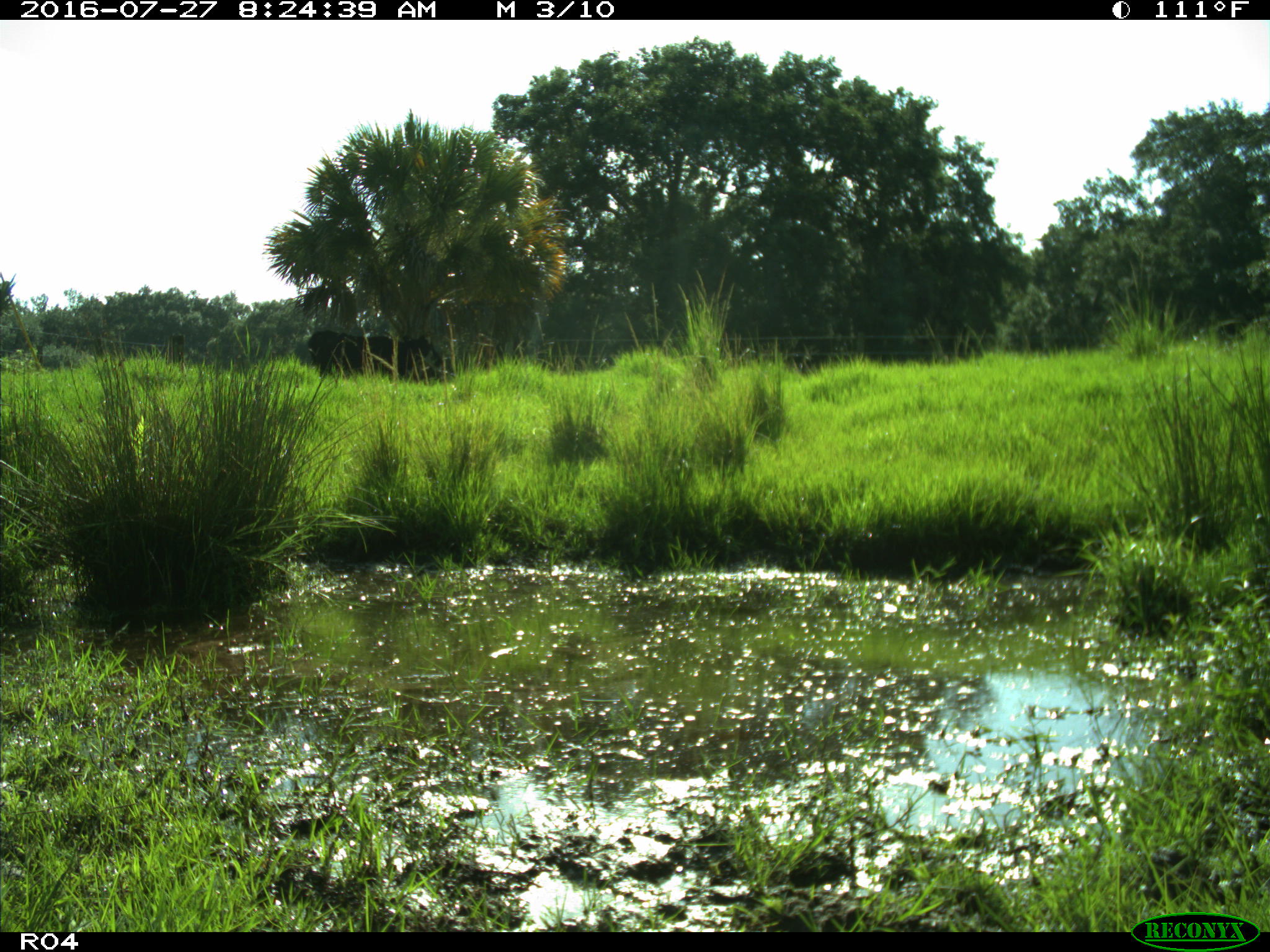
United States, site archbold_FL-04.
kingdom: Animalia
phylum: Chordata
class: Mammalia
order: Artiodactyla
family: Bovidae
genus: Bos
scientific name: Bos taurus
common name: domestic cow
Bos taurus (domestic cow).